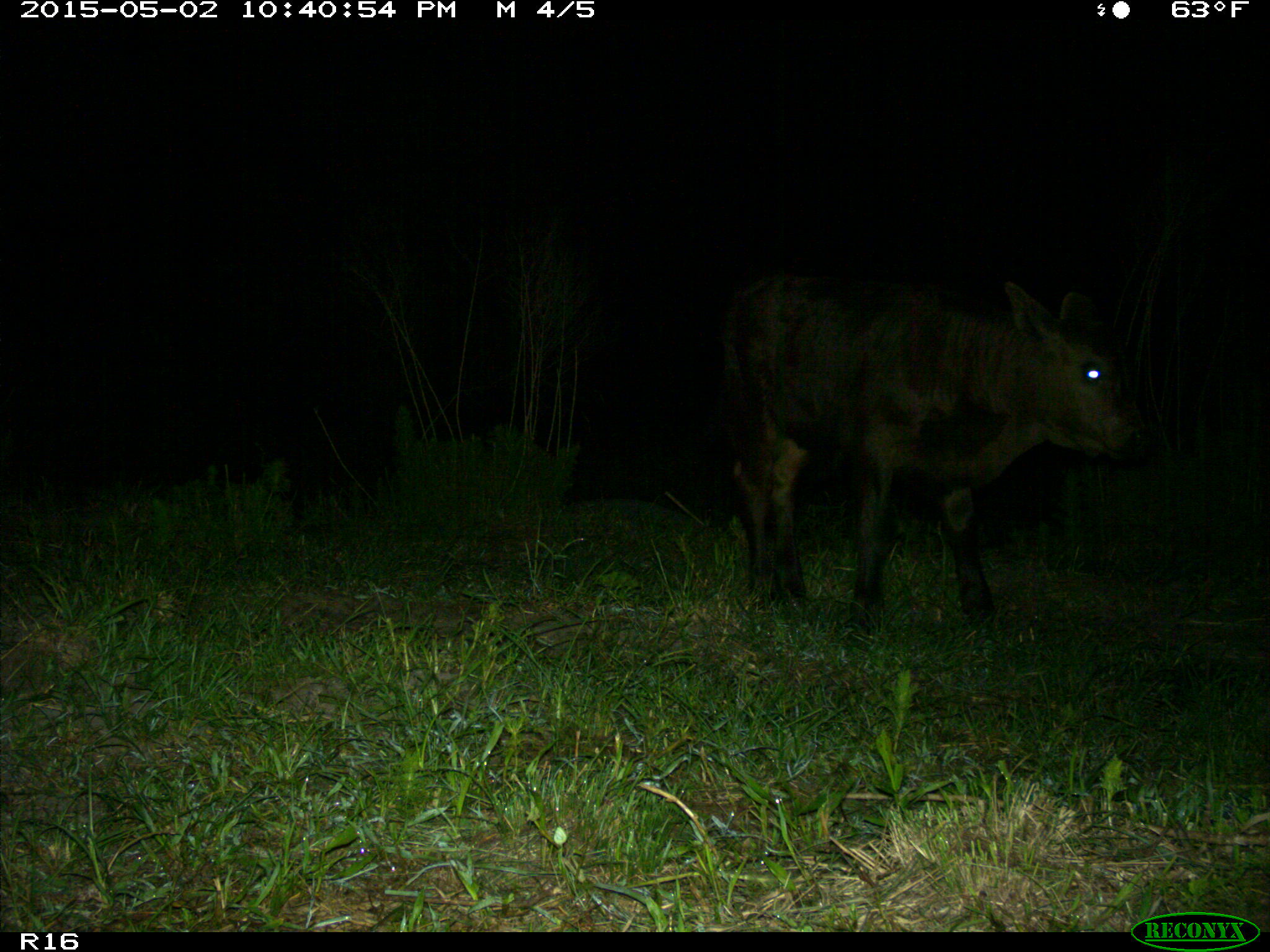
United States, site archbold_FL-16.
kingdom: Animalia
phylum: Chordata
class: Mammalia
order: Artiodactyla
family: Bovidae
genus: Bos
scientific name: Bos taurus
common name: domestic cow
Bos taurus (domestic cow).